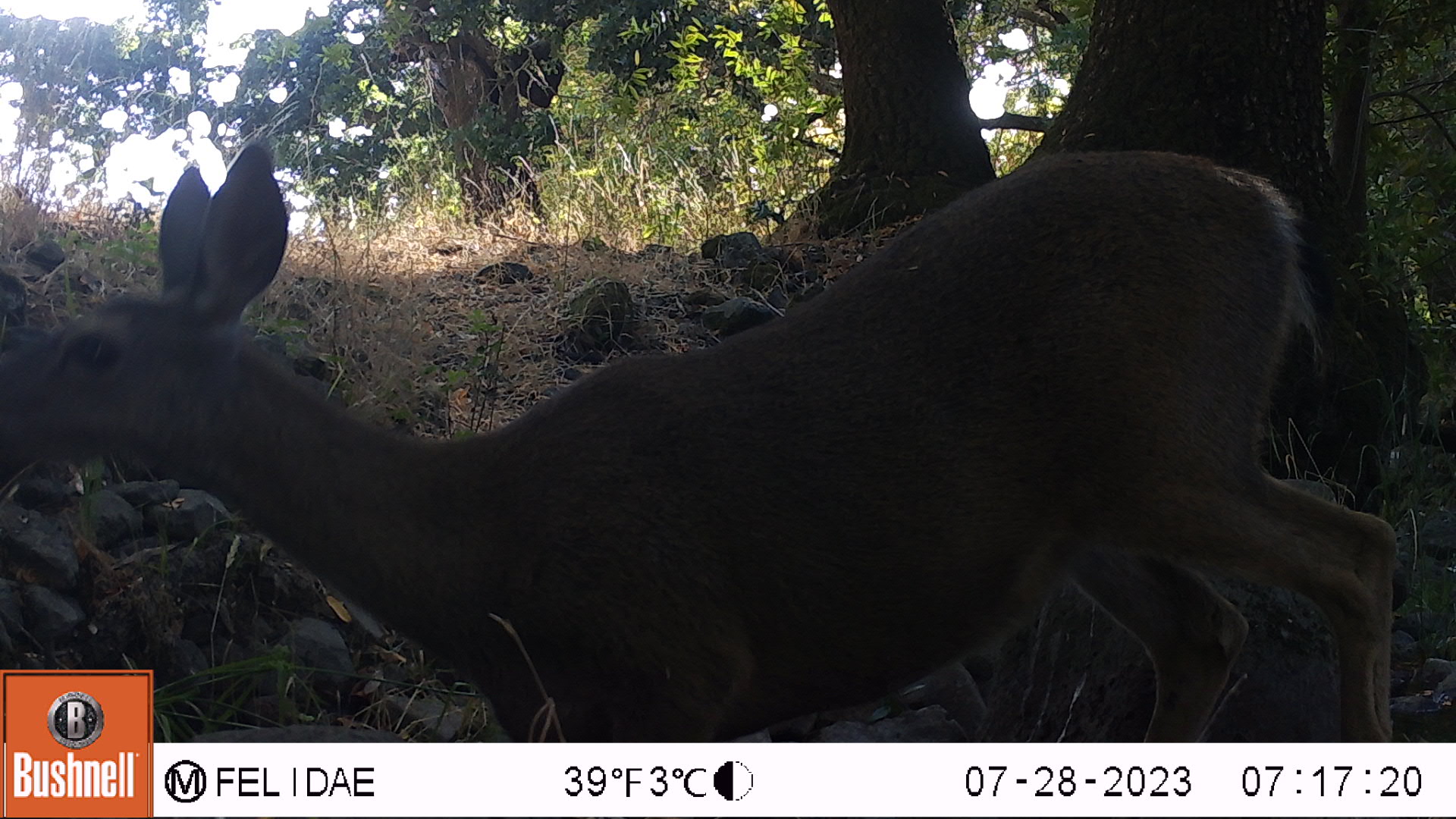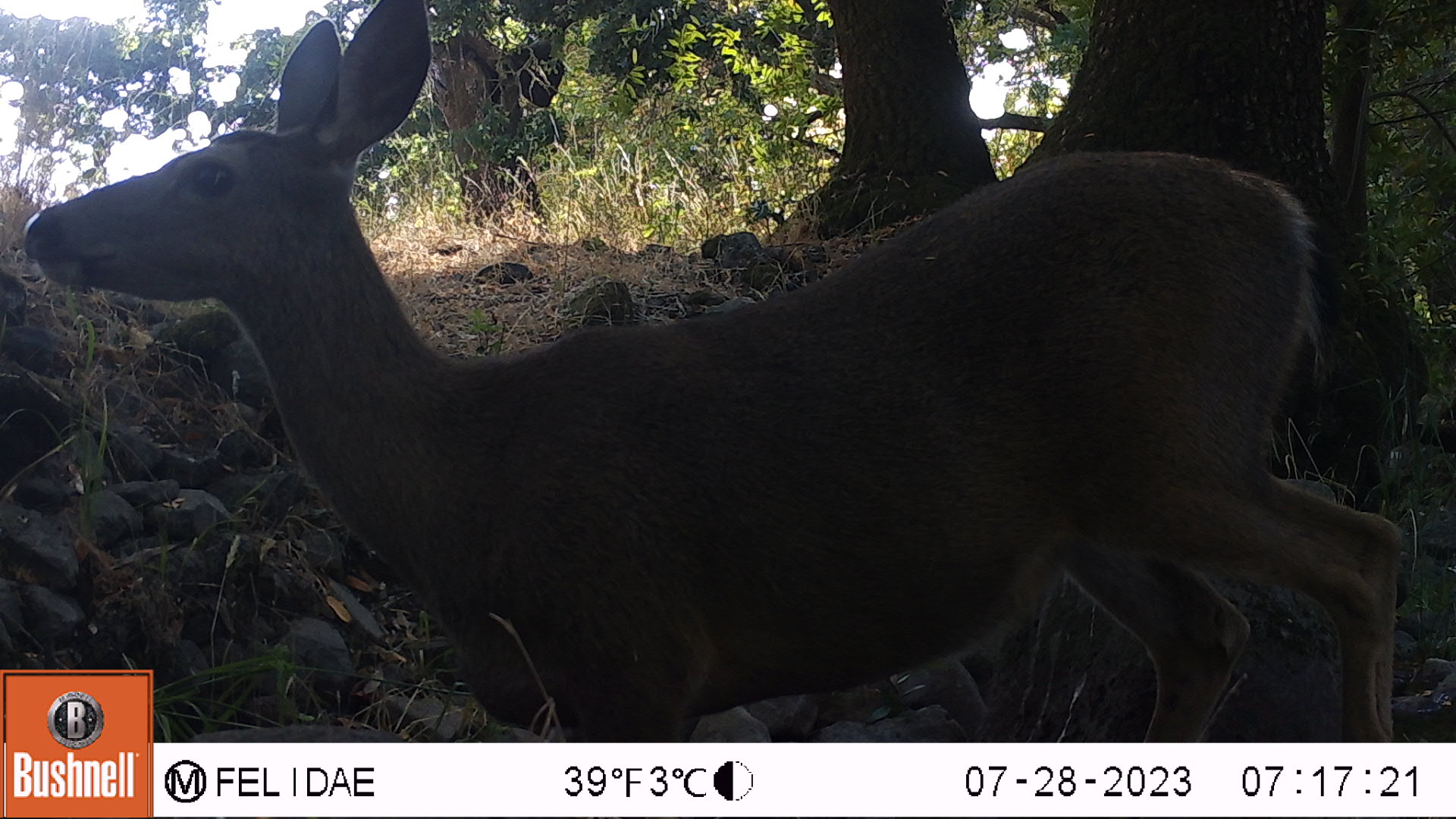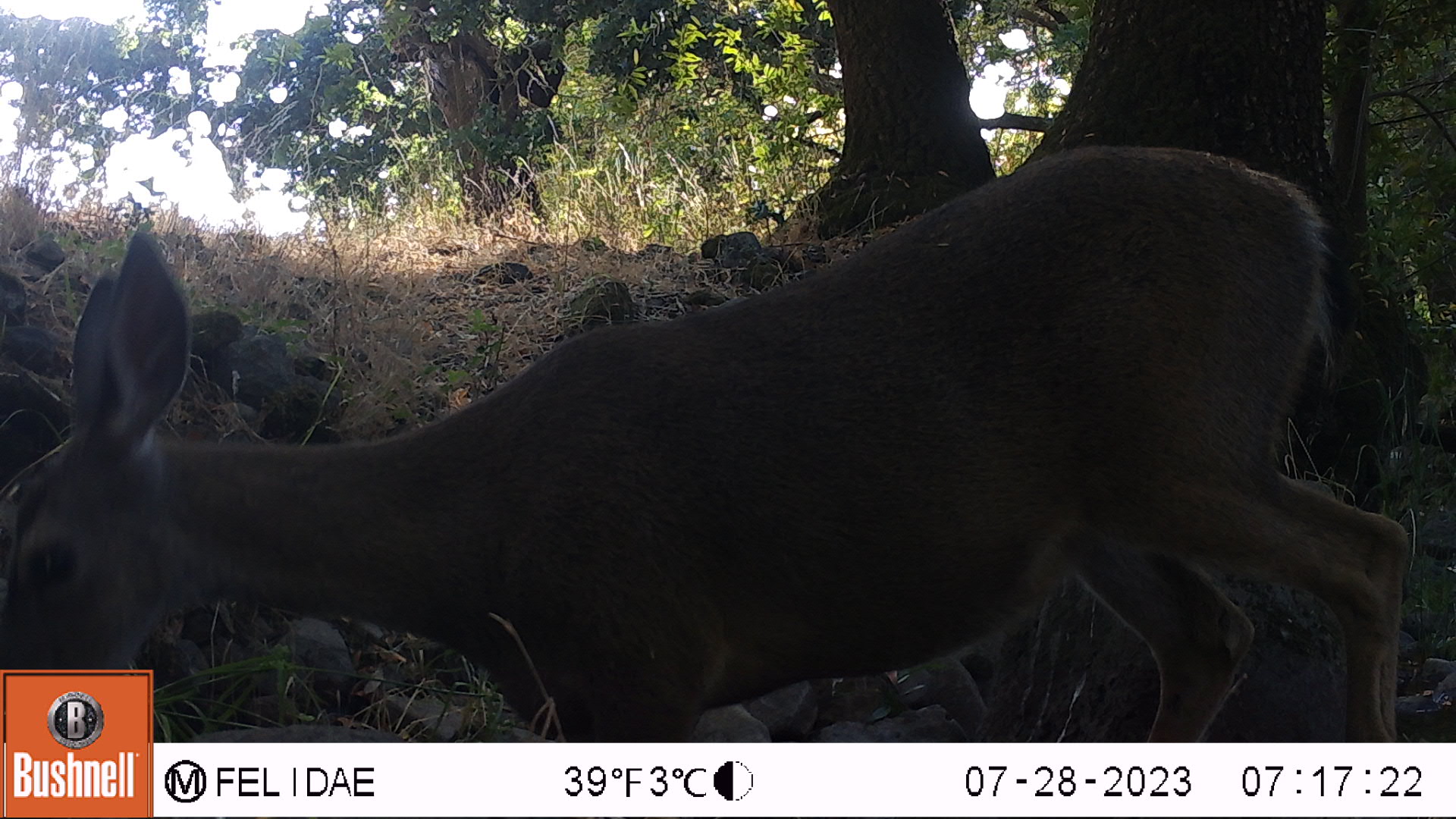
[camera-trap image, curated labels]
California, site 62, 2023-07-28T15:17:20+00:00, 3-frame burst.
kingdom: Animalia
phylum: Chordata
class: Mammalia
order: Artiodactyla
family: Cervidae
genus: Odocoileus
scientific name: Odocoileus hemionus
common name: mule deer